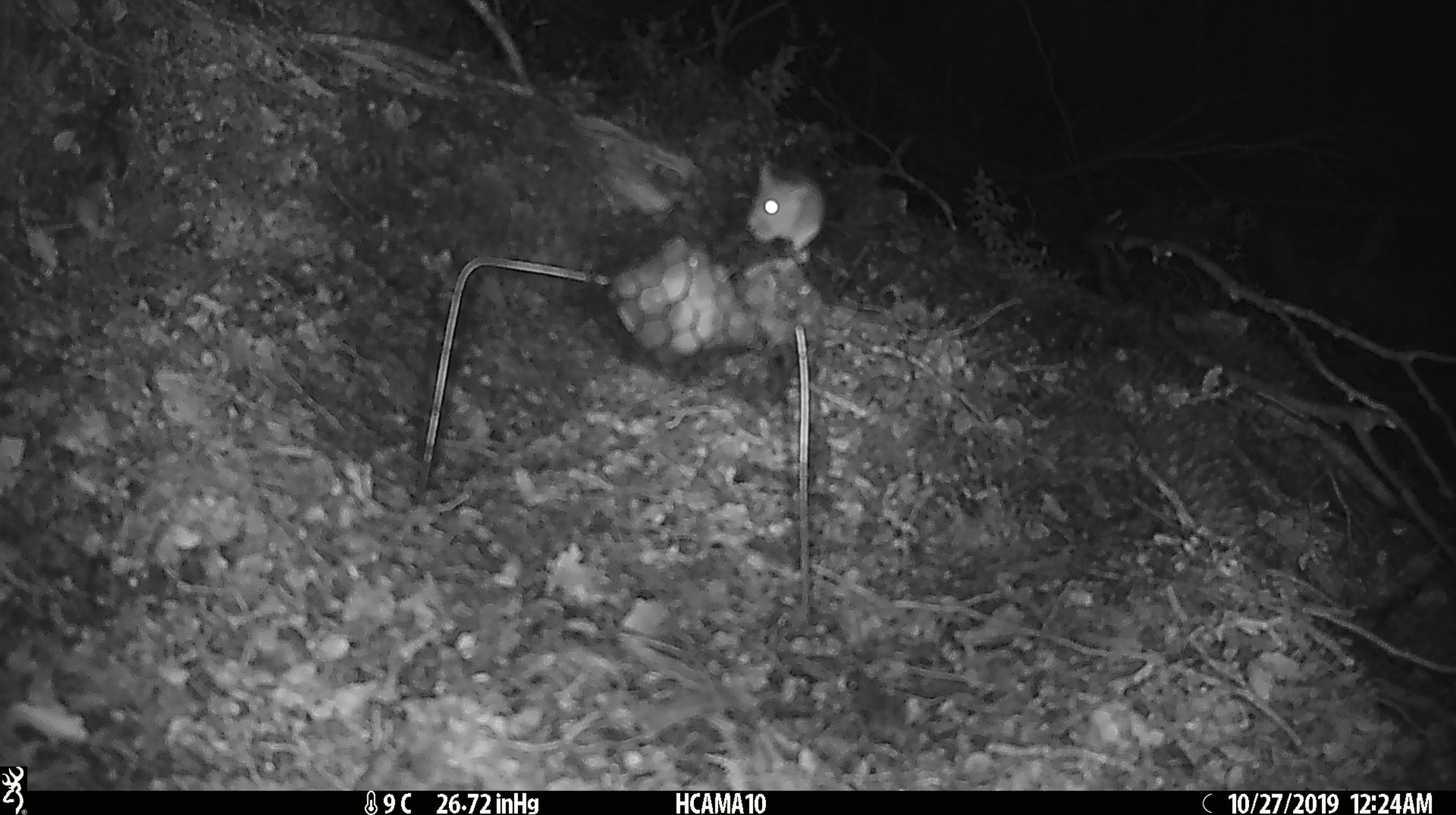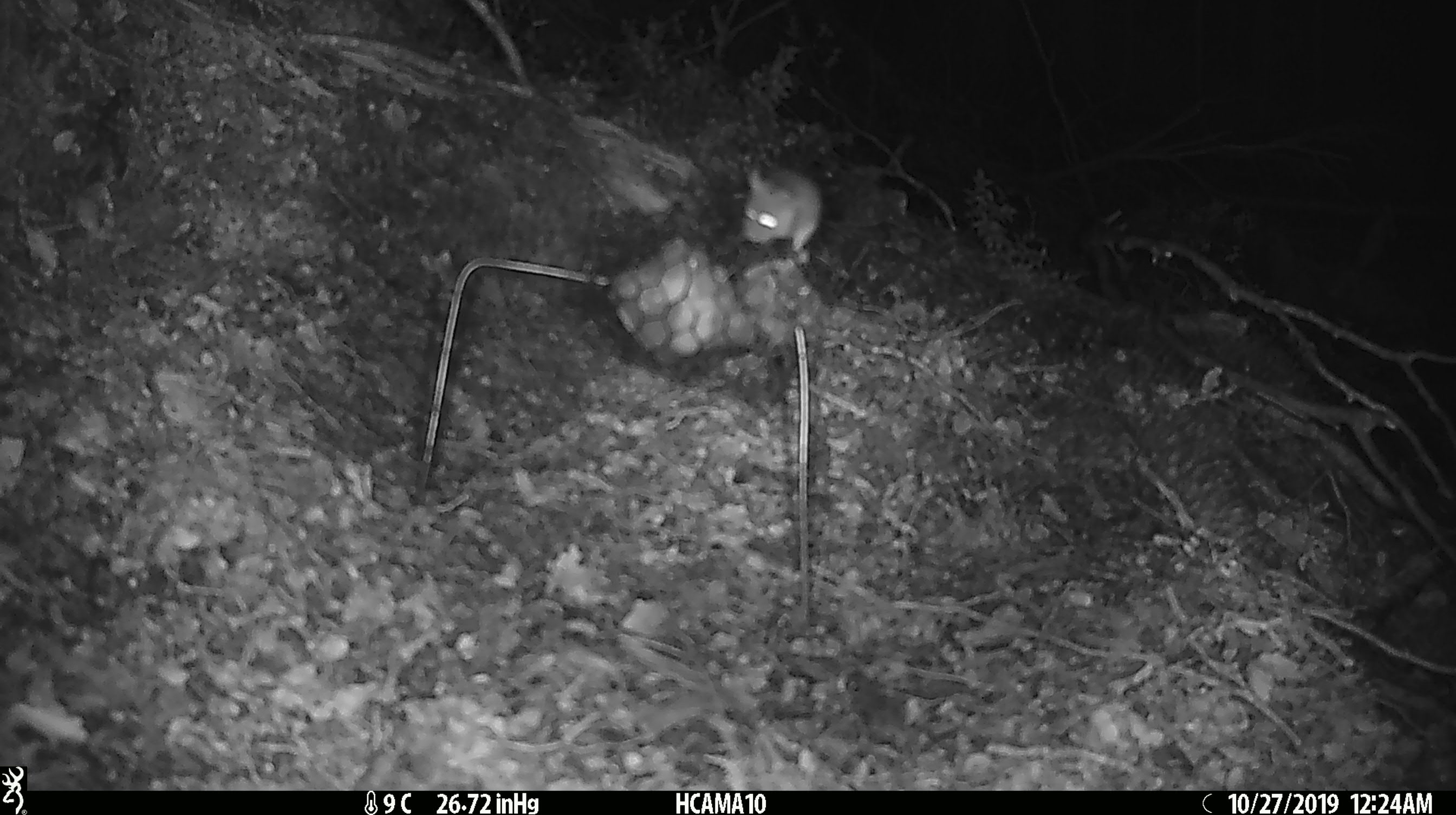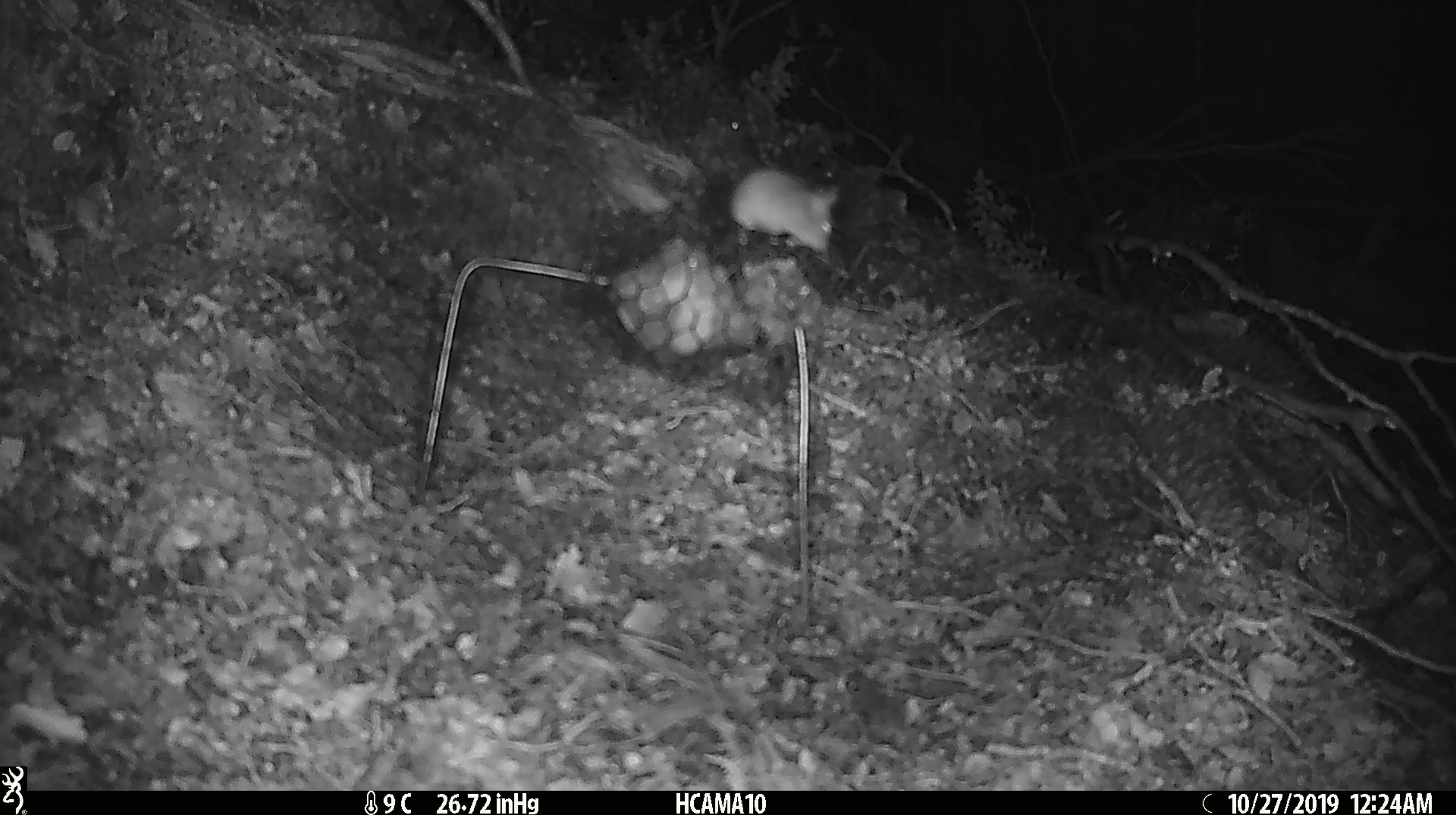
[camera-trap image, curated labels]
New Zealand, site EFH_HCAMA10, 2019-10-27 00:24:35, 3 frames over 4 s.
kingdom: Animalia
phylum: Chordata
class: Mammalia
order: Rodentia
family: Muridae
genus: Mus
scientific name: Mus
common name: mouse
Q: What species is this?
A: Mouse (Mus).